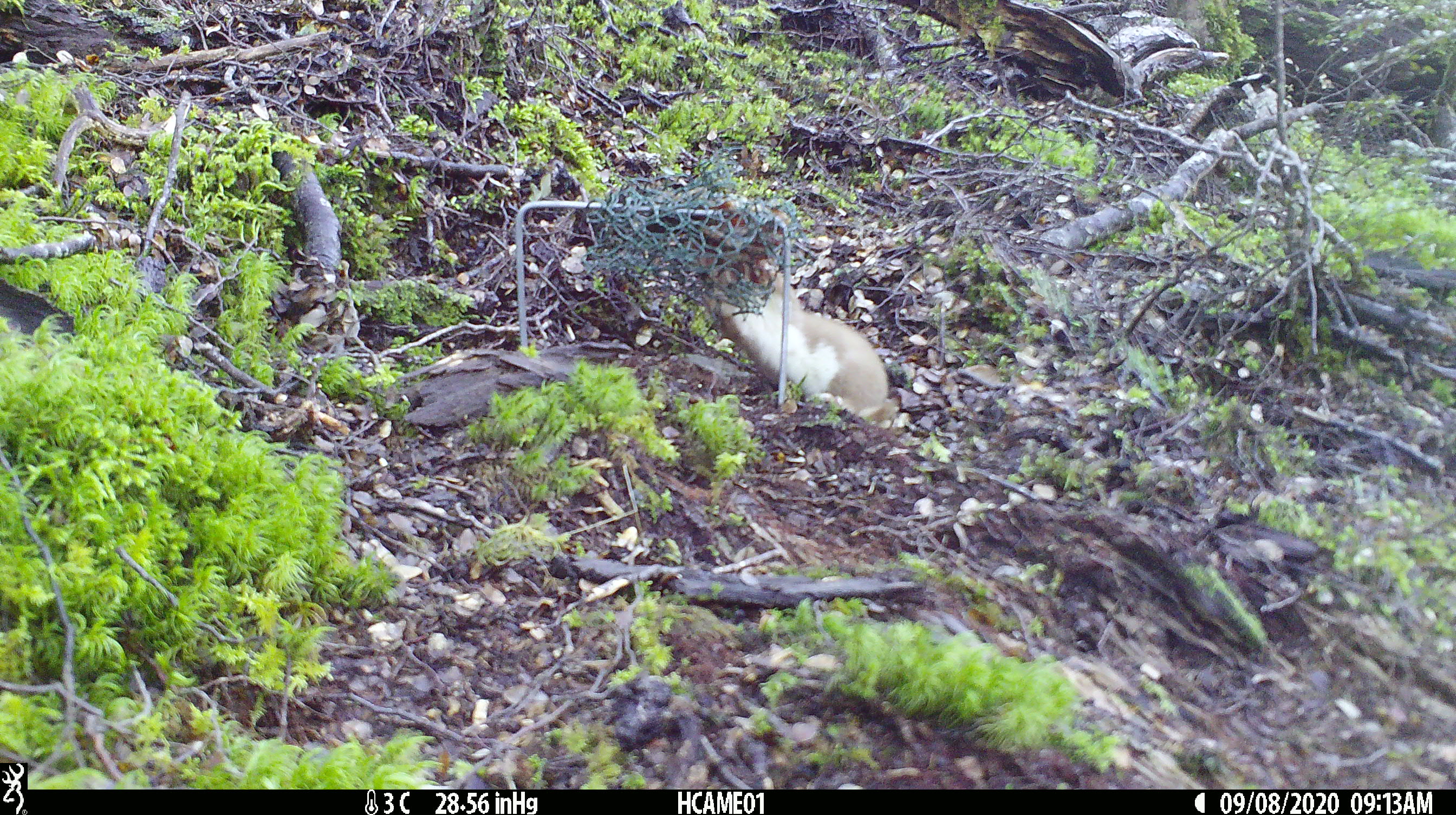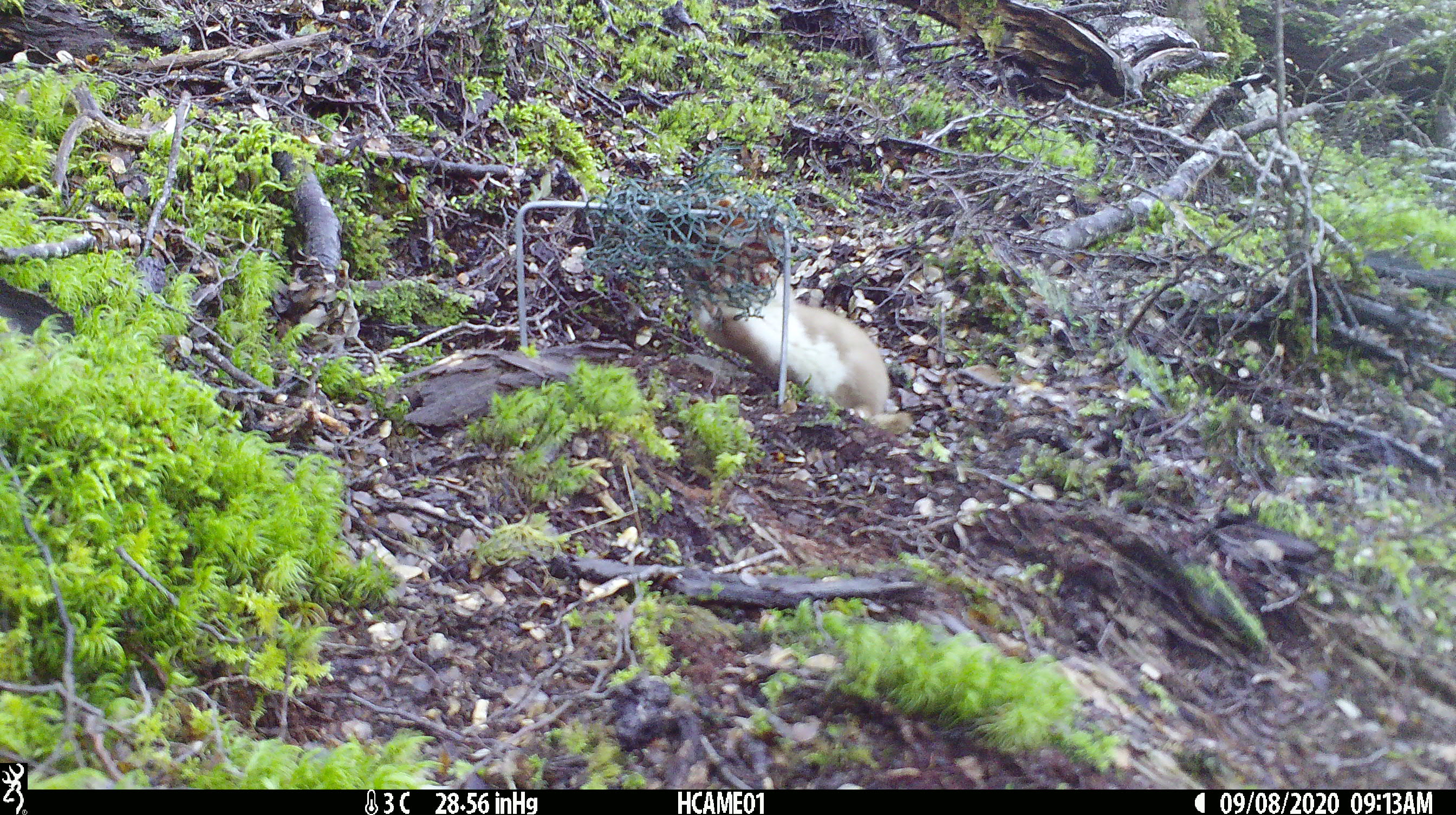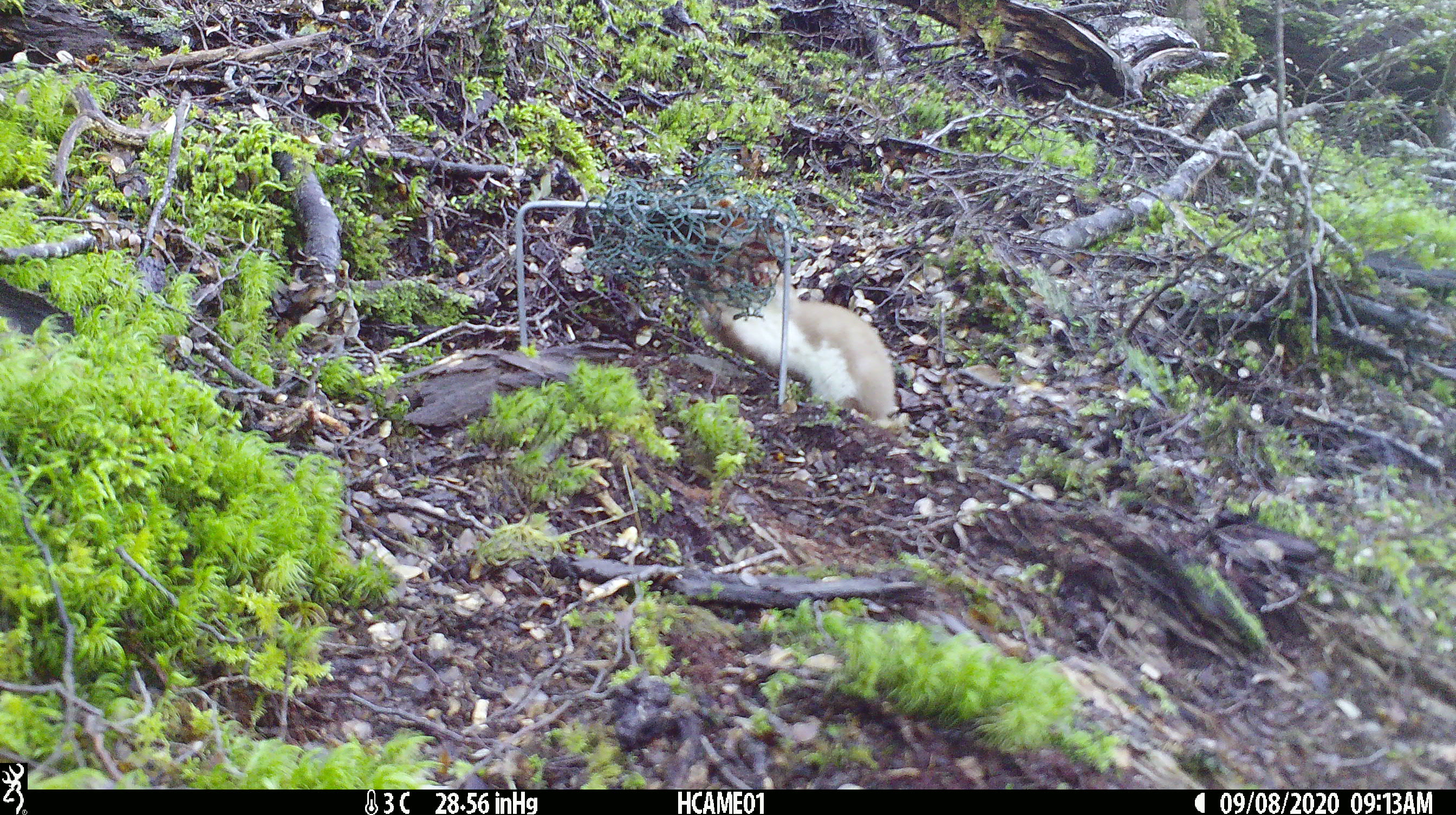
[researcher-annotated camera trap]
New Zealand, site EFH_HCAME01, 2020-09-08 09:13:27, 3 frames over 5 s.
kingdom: Animalia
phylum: Chordata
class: Mammalia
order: Carnivora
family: Mustelidae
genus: Mustela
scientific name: Mustela nivalis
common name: least weasel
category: weasel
Weasel (least weasel) (Mustela nivalis).